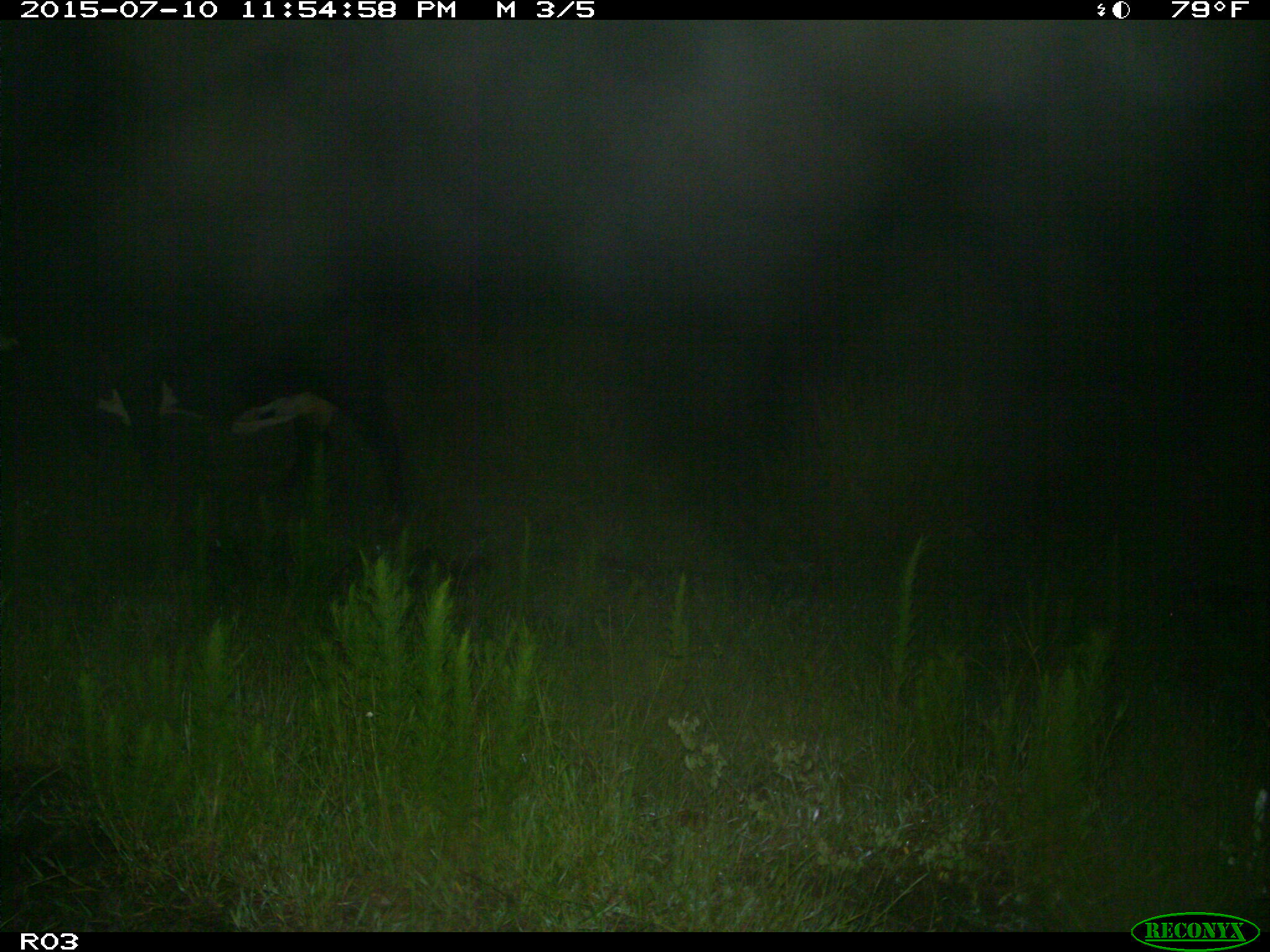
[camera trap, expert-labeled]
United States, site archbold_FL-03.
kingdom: Animalia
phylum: Chordata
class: Mammalia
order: Artiodactyla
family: Bovidae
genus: Bos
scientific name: Bos taurus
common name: domestic cow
Bos taurus (domestic cow).